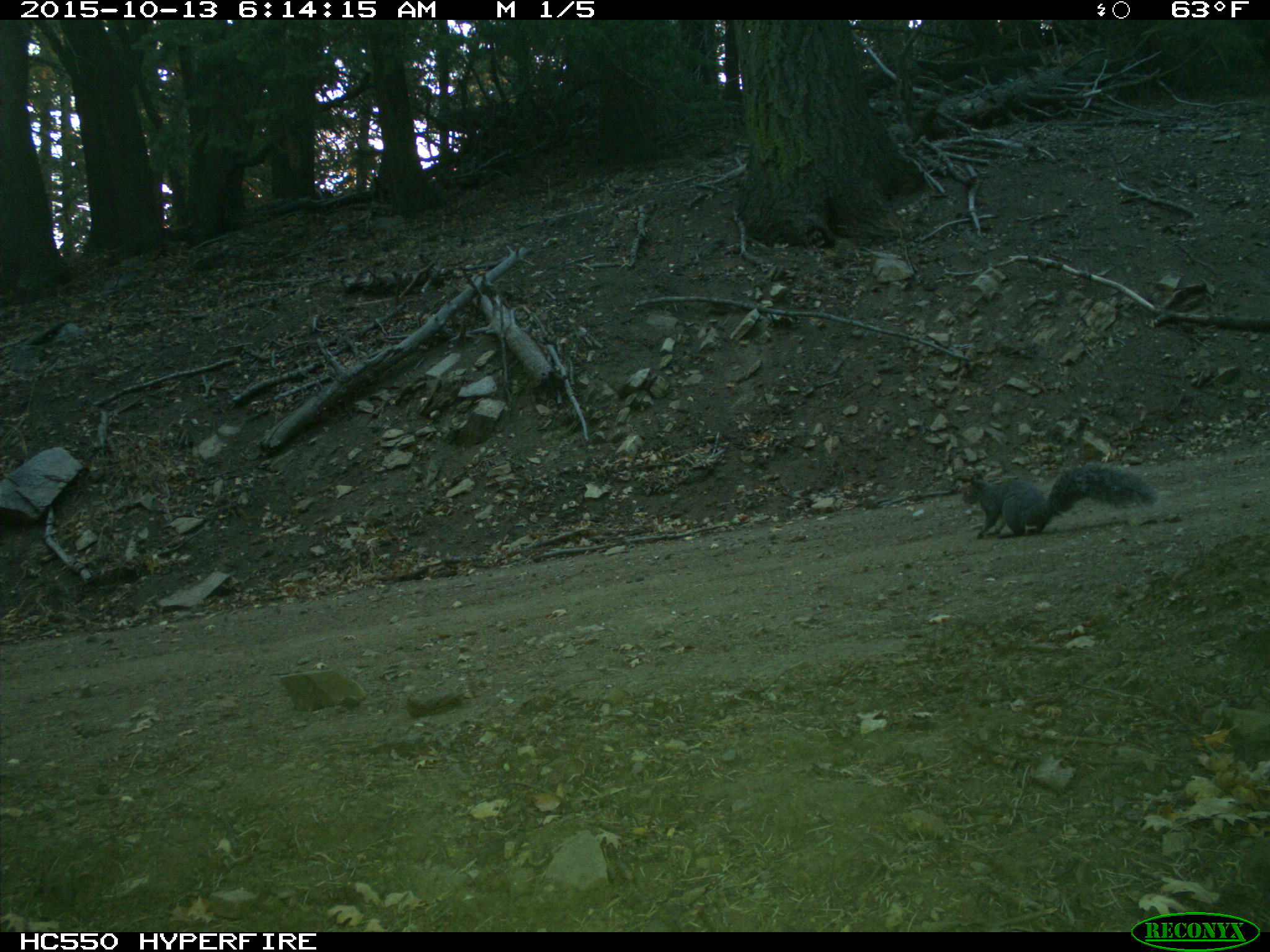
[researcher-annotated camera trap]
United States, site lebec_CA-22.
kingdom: Animalia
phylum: Chordata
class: Mammalia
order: Rodentia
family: Sciuridae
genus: Sciurus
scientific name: Sciurus carolinensis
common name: eastern gray squirrel